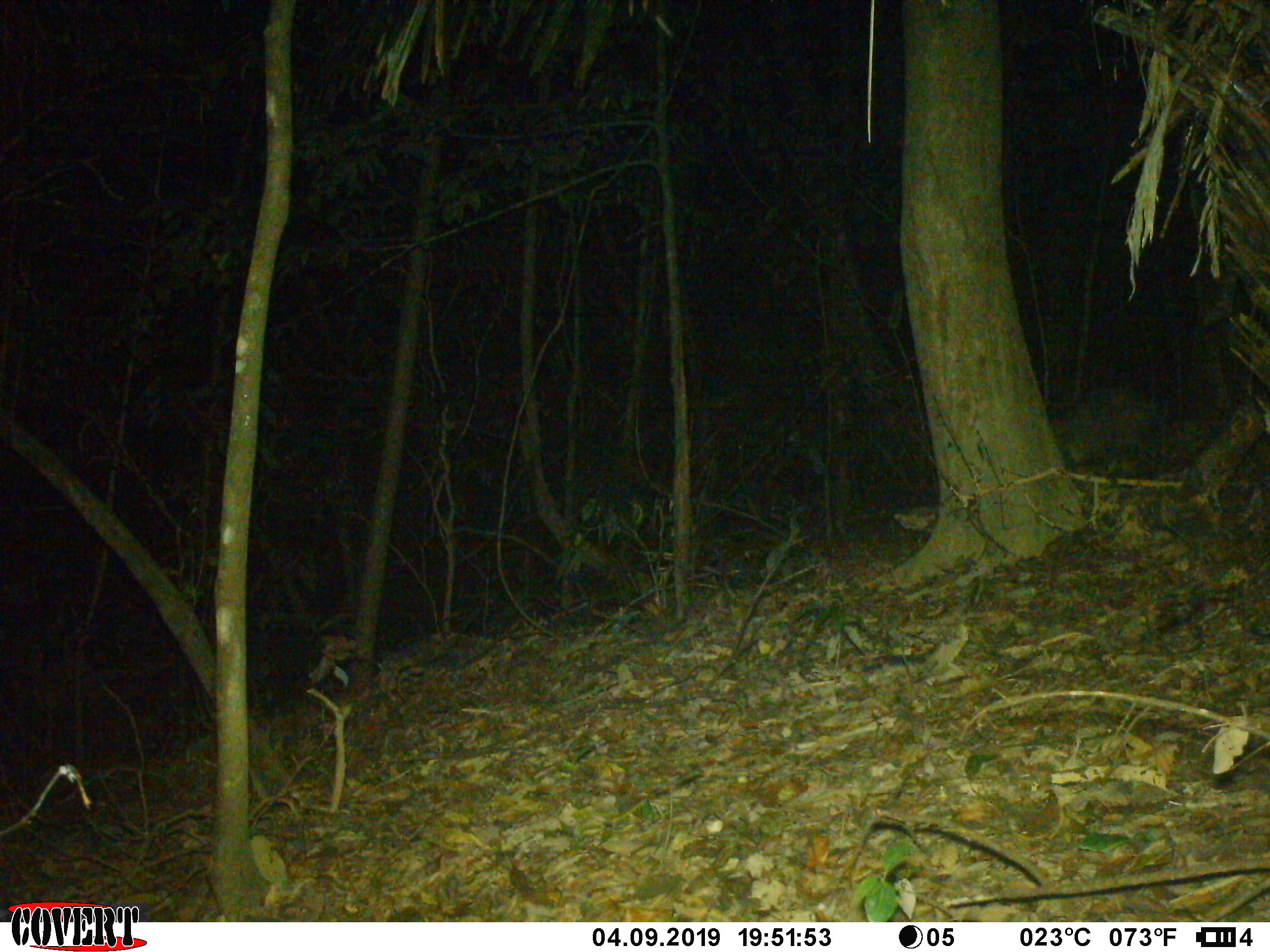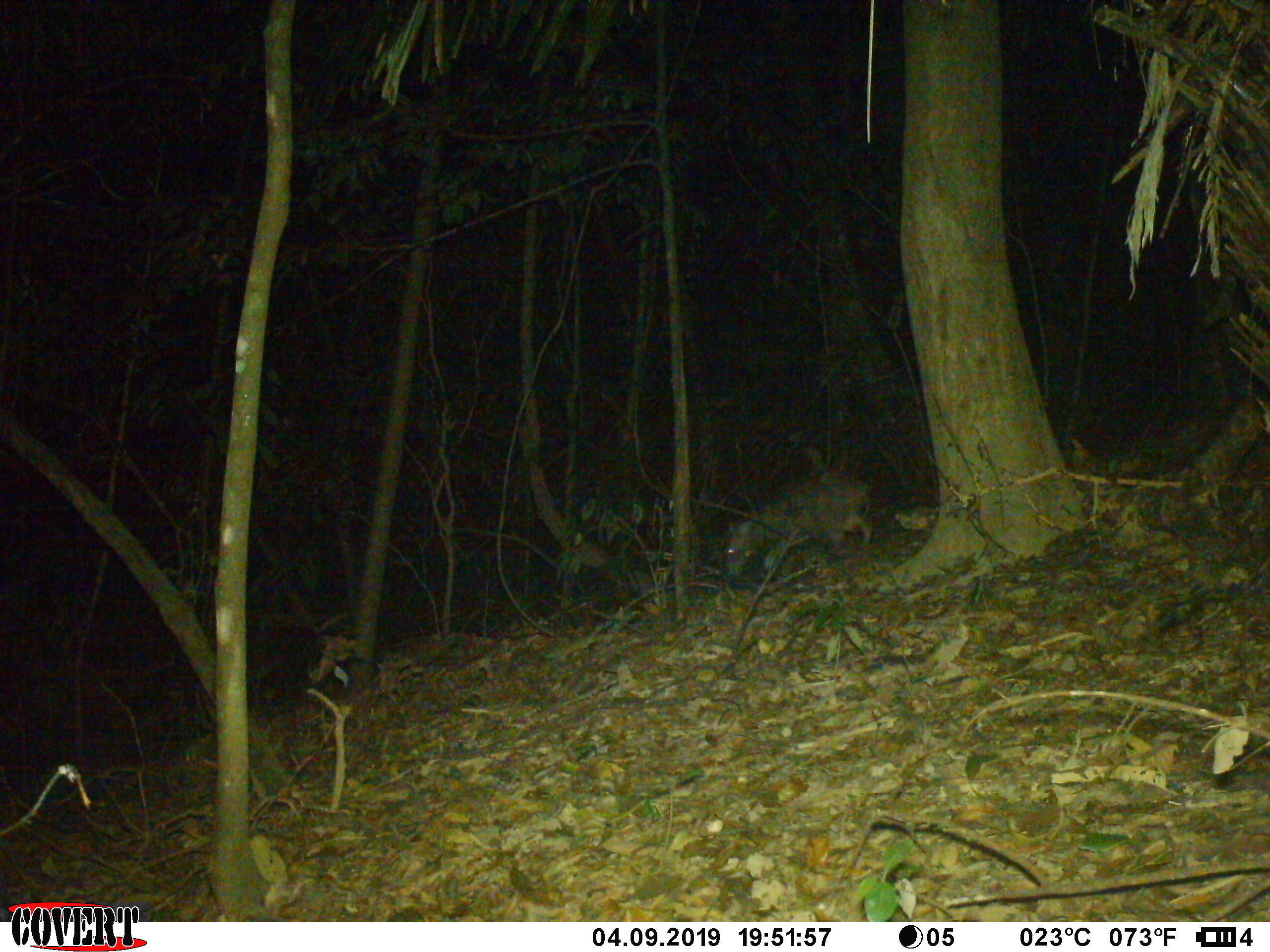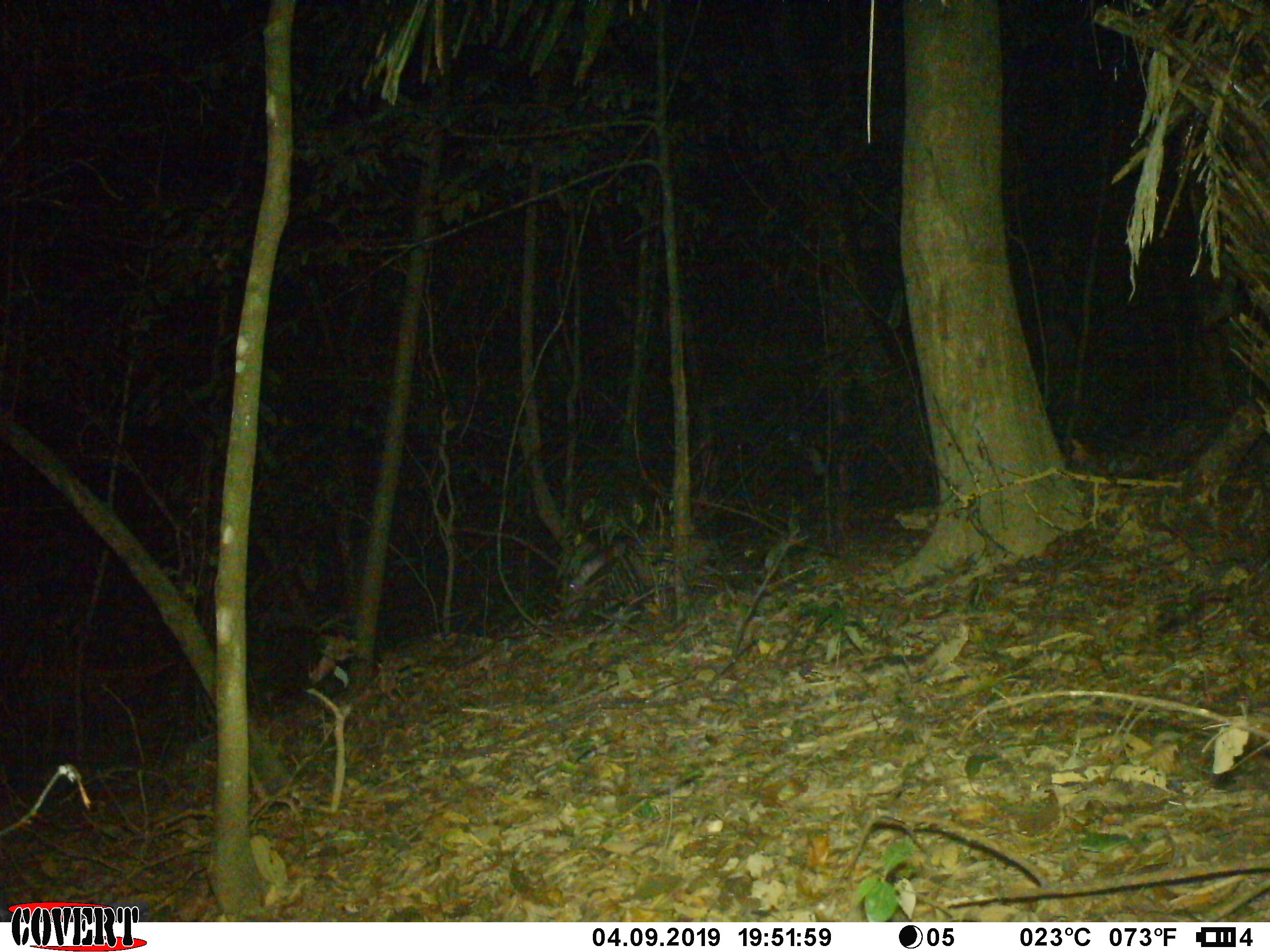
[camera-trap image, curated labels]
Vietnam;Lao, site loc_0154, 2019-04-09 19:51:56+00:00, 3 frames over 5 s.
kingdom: Animalia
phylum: Chordata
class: Mammalia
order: Artiodactyla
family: Suidae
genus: Sus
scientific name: Sus scrofa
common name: eurasian wild pig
Eurasian wild pig (Sus scrofa). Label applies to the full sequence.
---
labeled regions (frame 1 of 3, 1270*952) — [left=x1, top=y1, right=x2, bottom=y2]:
eurasian wild pig: [left=1052, top=387, right=1172, bottom=469]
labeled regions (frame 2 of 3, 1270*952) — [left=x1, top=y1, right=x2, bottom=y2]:
eurasian wild pig: [left=726, top=469, right=872, bottom=577]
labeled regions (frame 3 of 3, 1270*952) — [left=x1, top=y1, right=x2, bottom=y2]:
eurasian wild pig: [left=562, top=538, right=711, bottom=622]